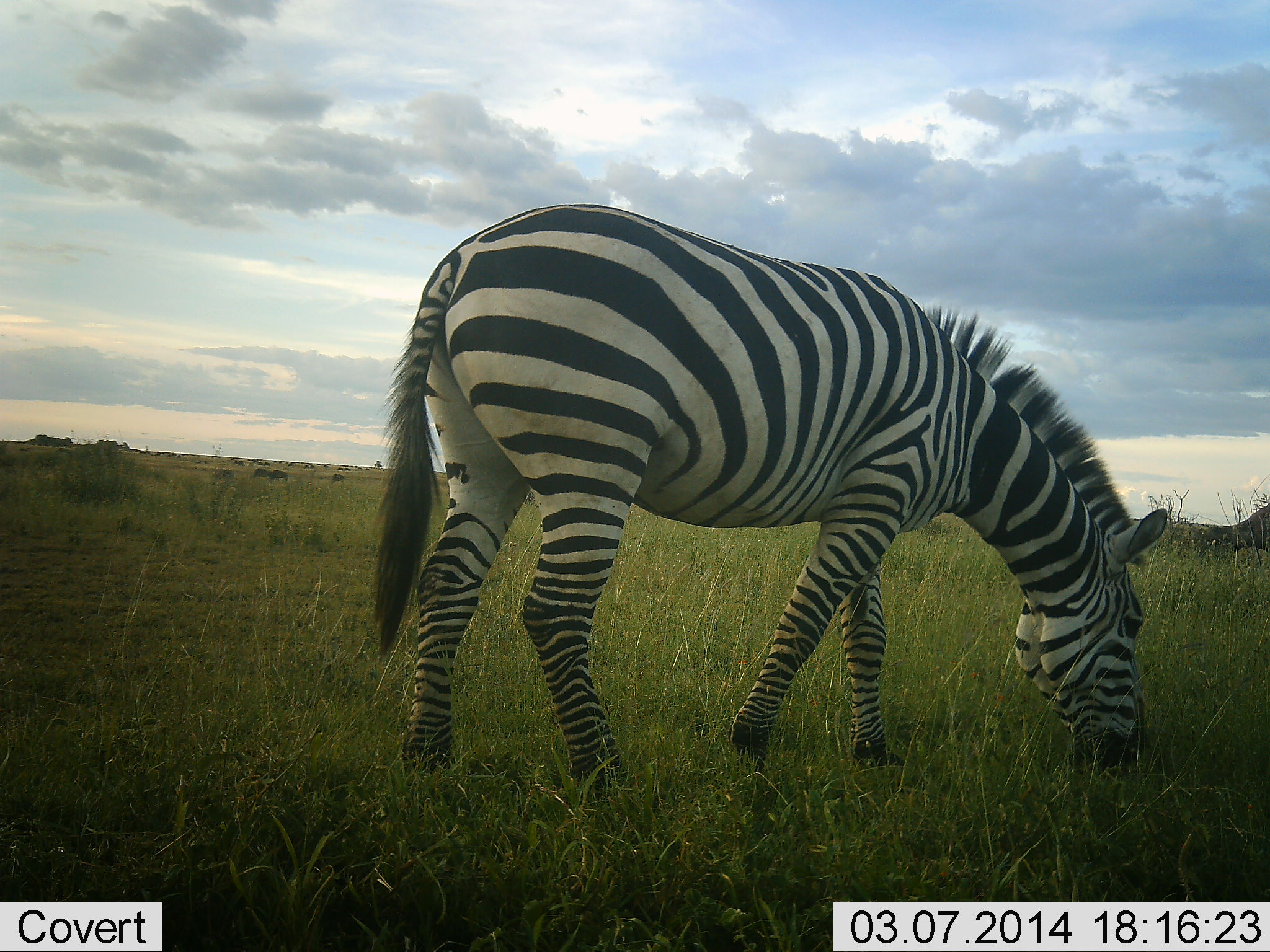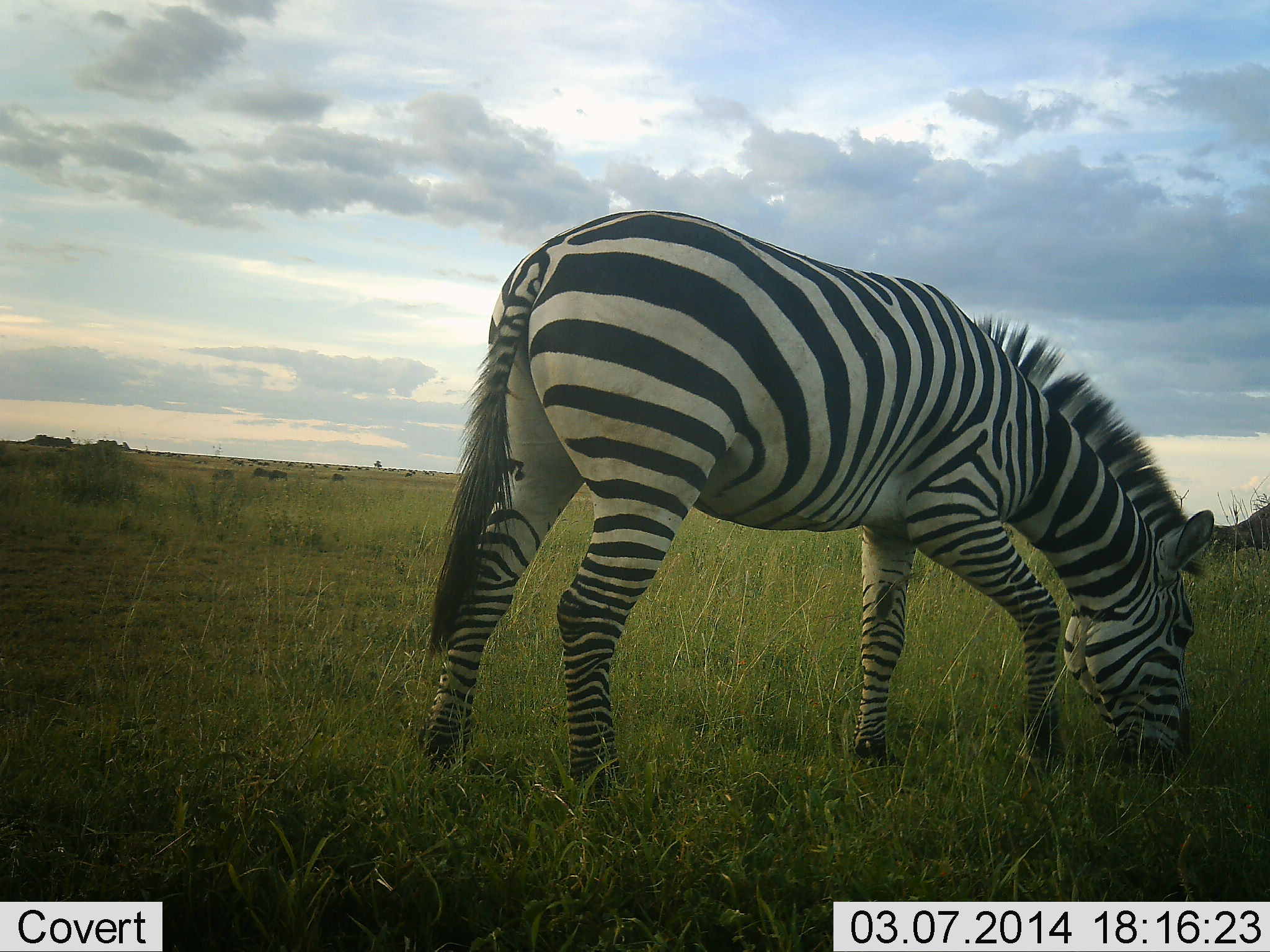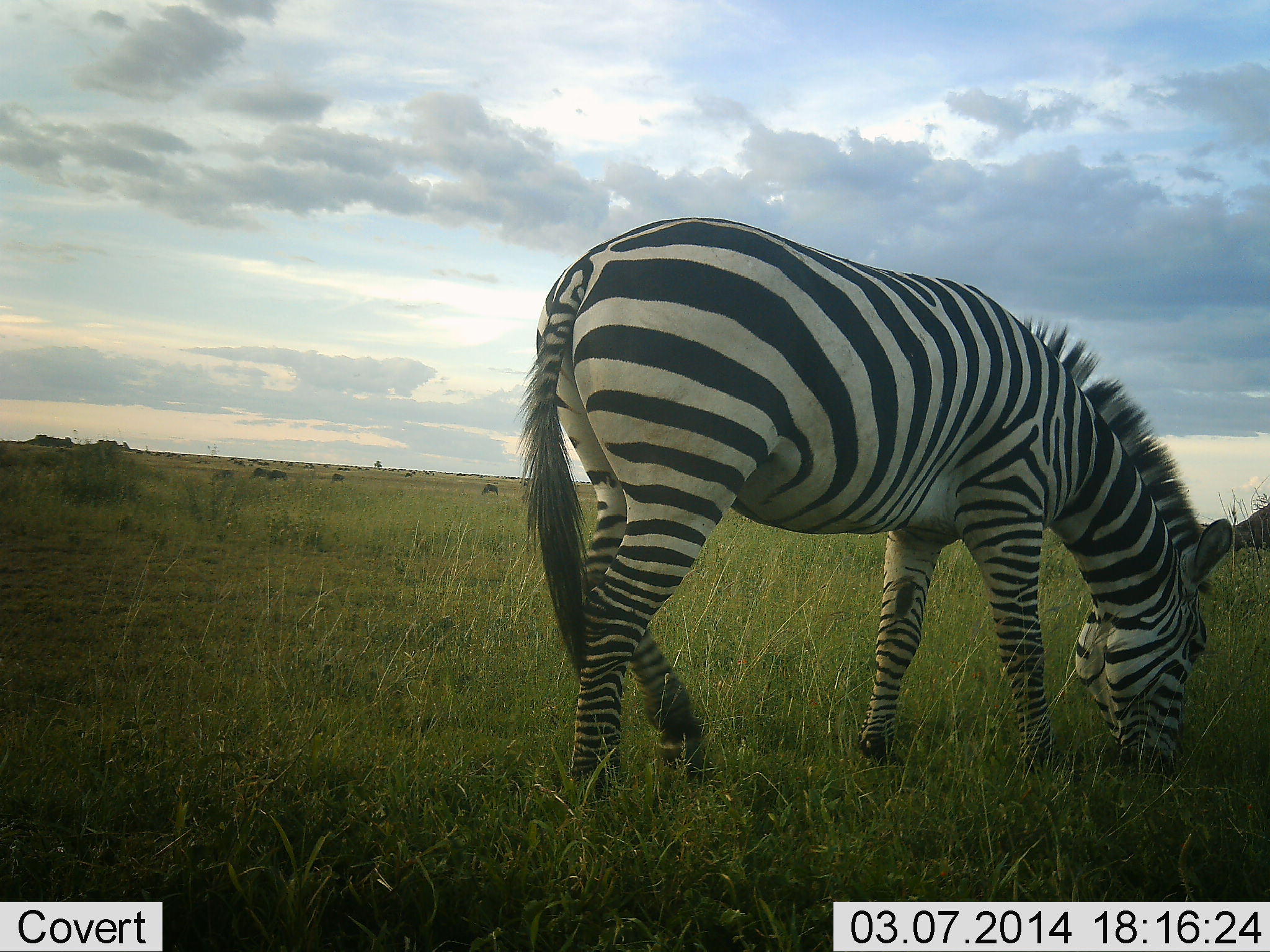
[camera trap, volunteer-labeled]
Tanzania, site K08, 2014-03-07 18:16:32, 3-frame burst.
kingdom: Animalia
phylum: Chordata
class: Mammalia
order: Perissodactyla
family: Equidae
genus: Equus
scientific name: Equus quagga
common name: plains zebra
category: zebra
Zebra (plains zebra) (Equus quagga), count 1. Behavior (volunteer vote fractions): standing 25%, resting 0%, moving 0%, interacting 0%. Young present (vote fraction): 0%. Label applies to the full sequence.